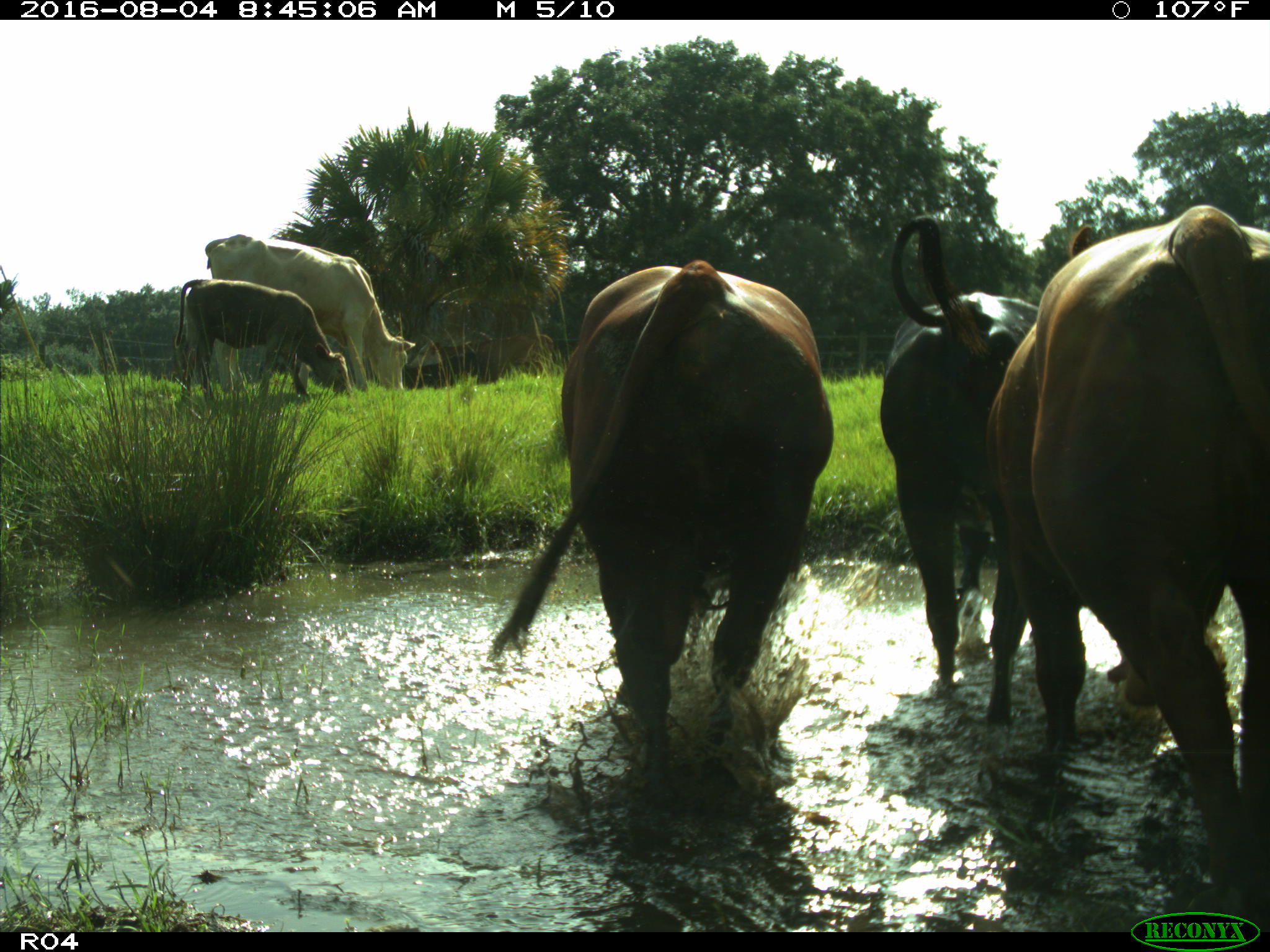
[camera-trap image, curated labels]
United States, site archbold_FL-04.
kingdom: Animalia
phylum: Chordata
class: Mammalia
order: Artiodactyla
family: Bovidae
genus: Bos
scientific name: Bos taurus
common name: domestic cow